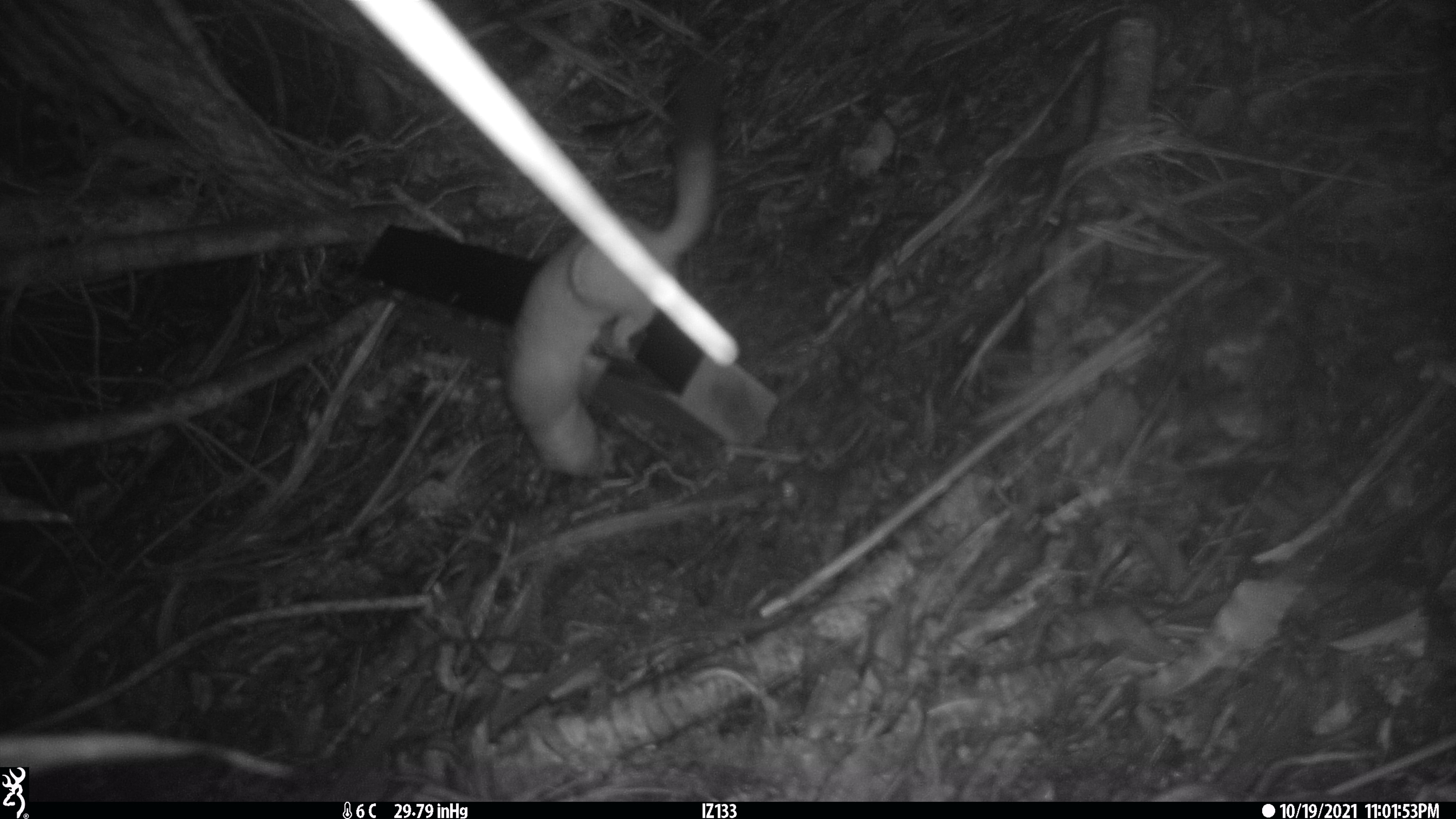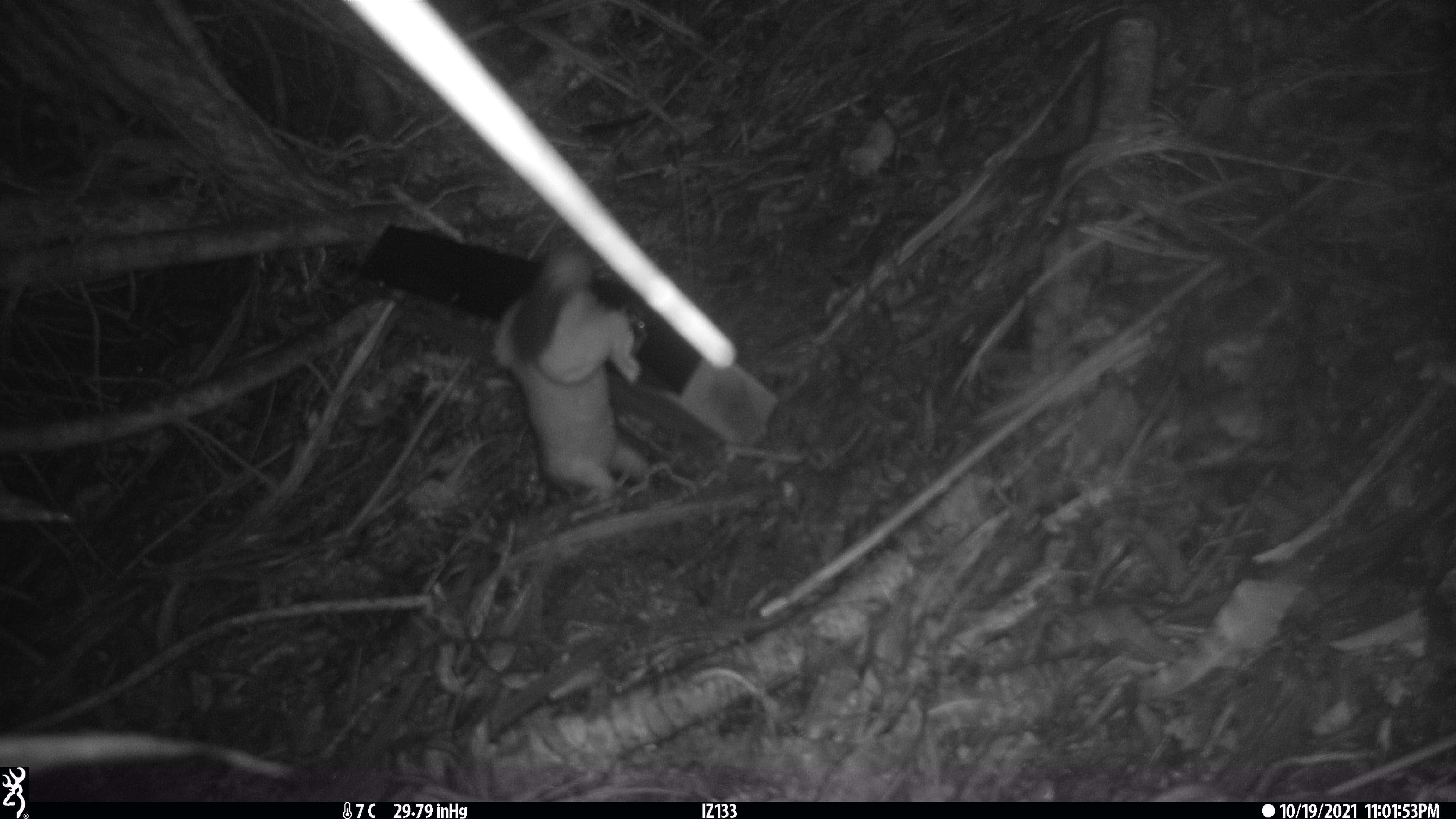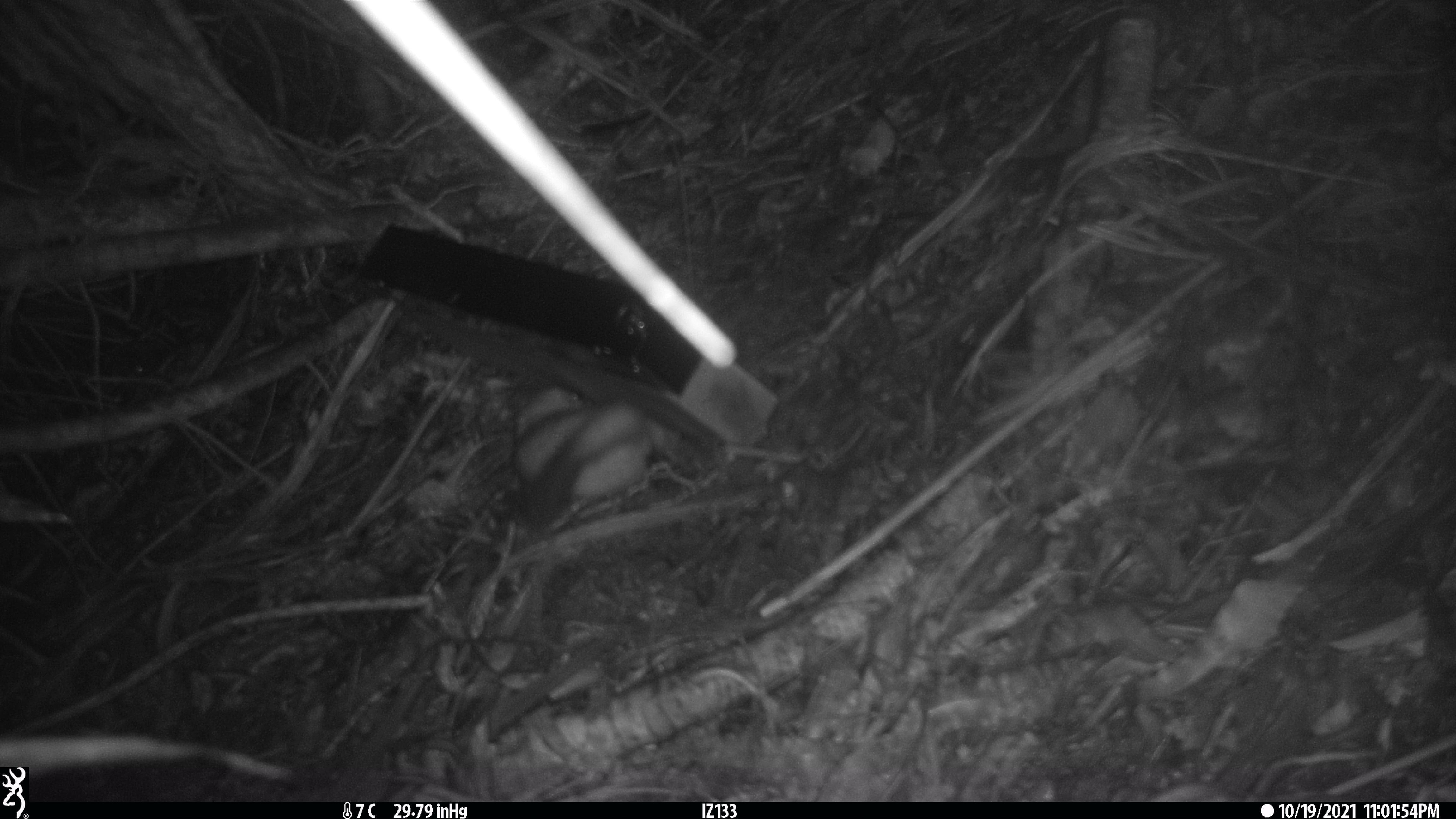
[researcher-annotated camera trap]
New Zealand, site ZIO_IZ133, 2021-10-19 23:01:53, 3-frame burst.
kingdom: Animalia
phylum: Chordata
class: Mammalia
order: Carnivora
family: Mustelidae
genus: Mustela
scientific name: Mustela erminea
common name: stoat